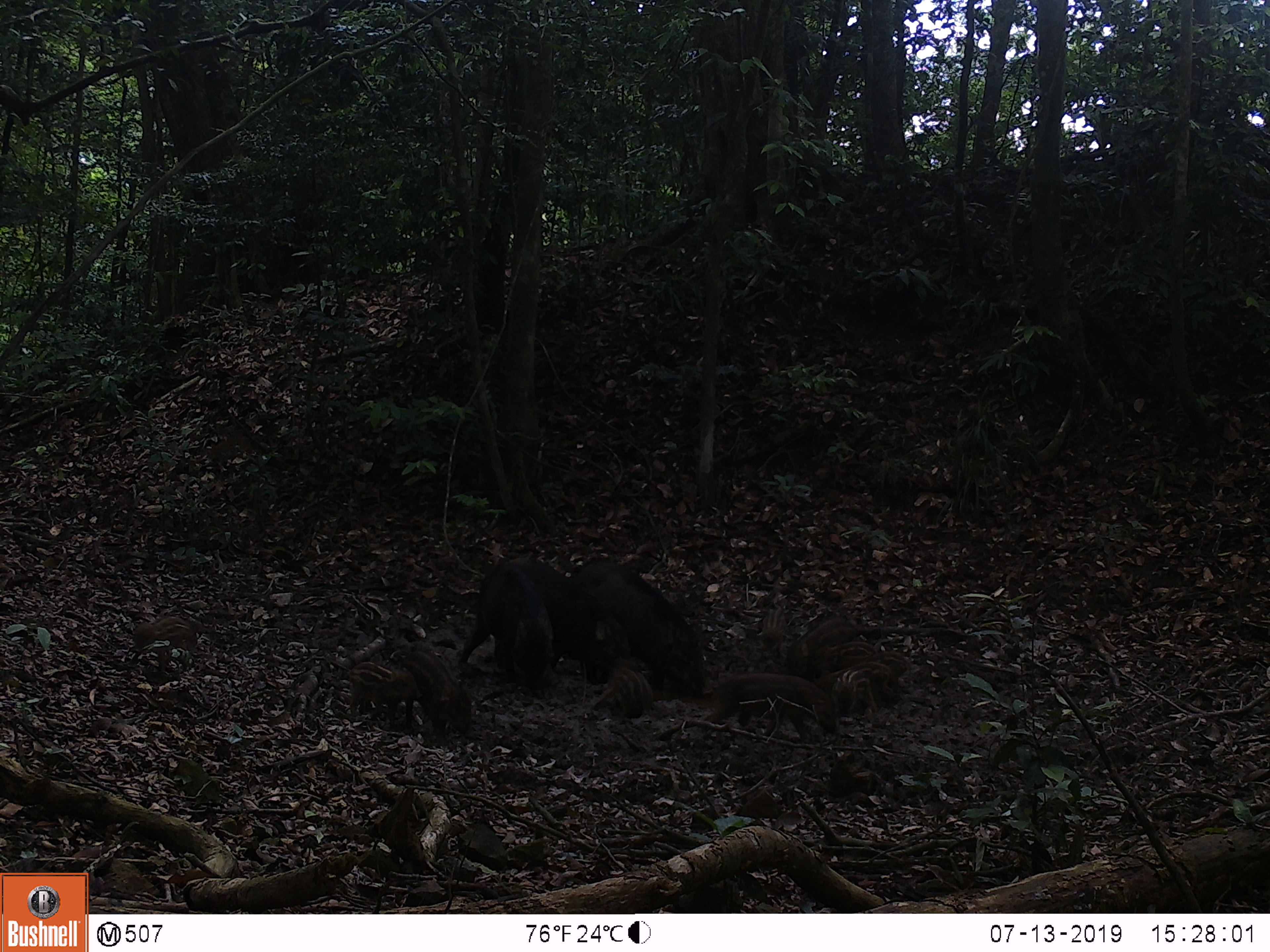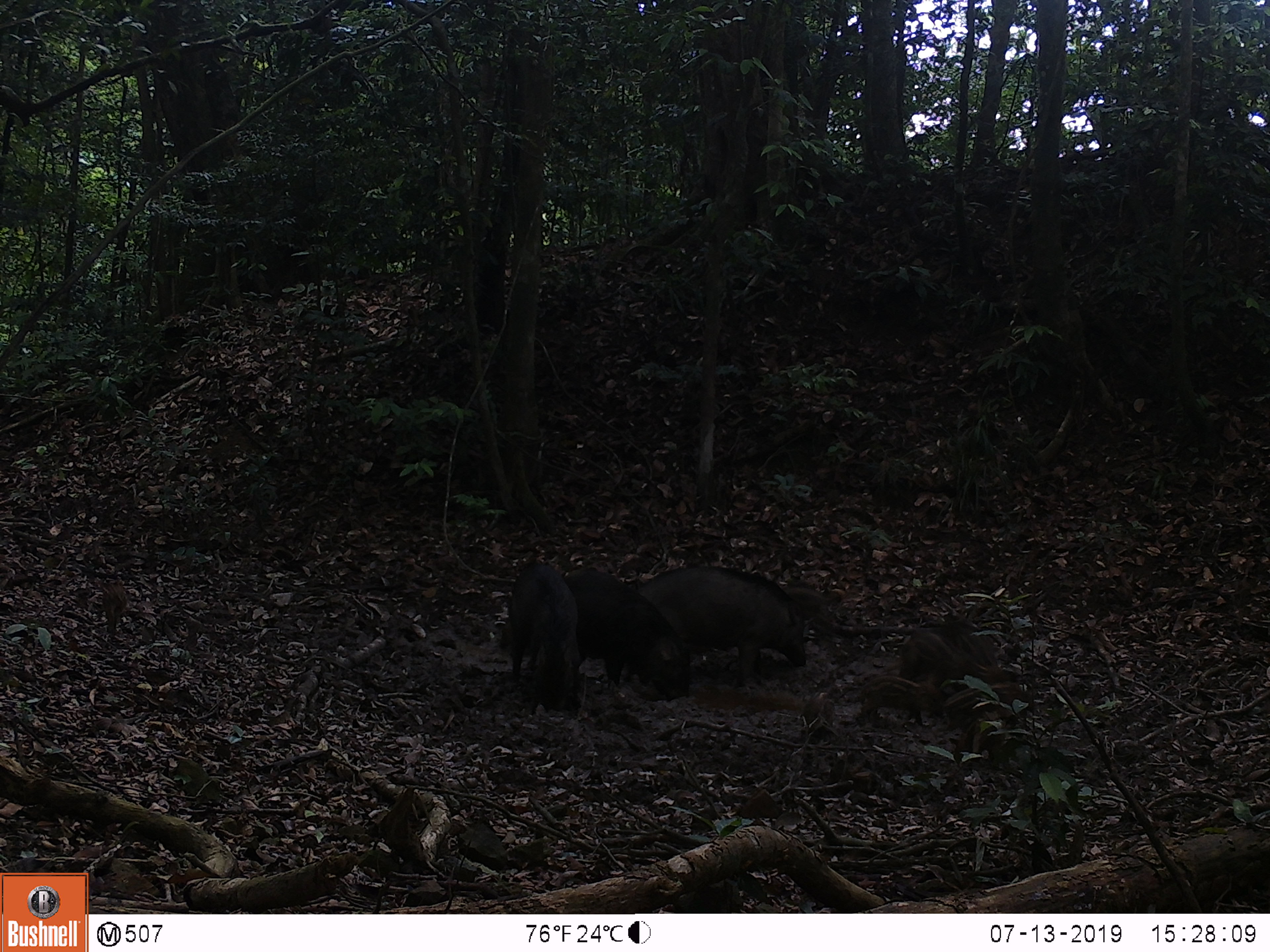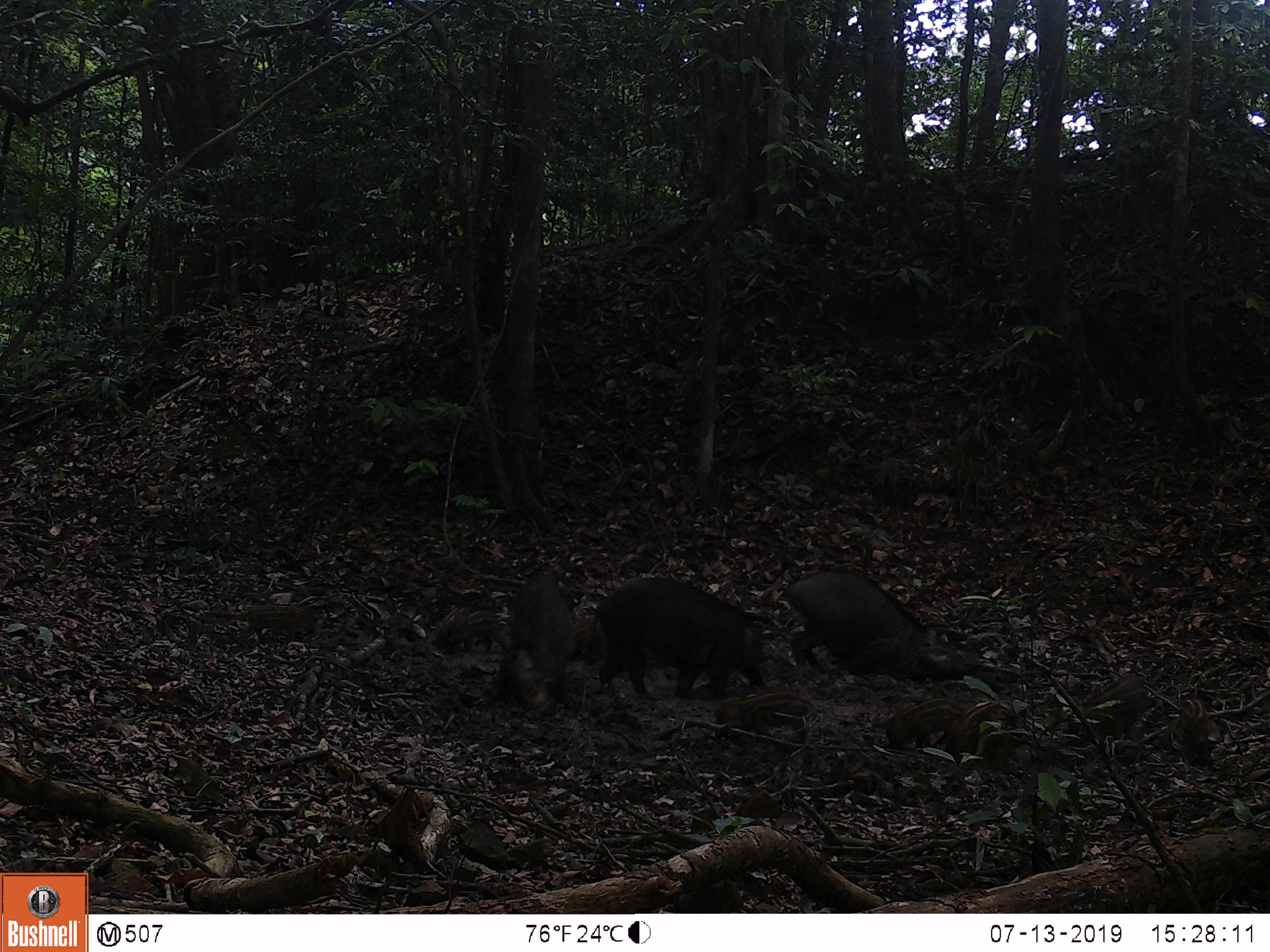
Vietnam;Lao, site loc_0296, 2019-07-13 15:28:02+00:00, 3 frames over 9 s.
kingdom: Animalia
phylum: Chordata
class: Mammalia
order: Artiodactyla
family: Suidae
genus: Sus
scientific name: Sus scrofa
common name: eurasian wild pig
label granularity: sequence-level